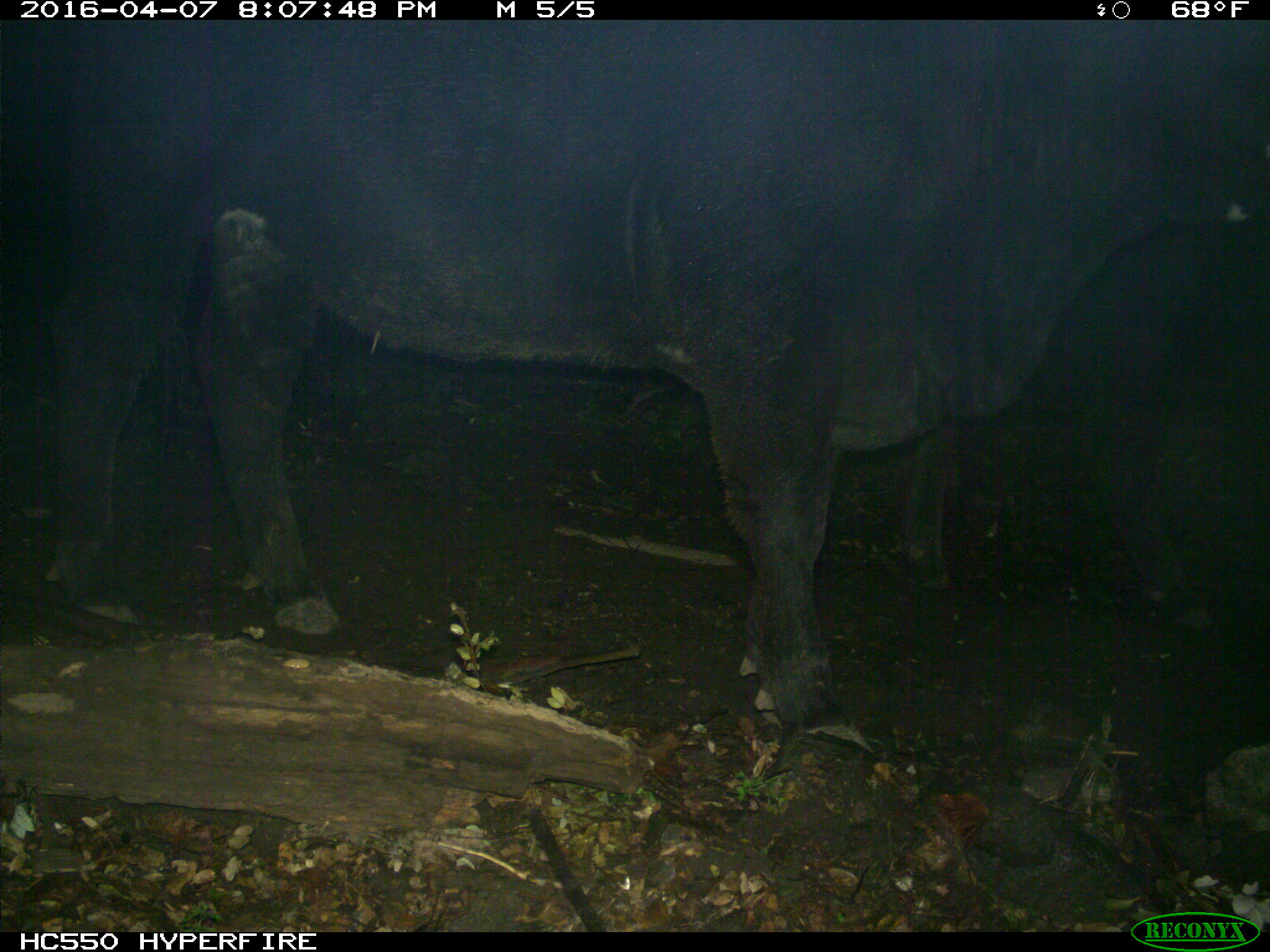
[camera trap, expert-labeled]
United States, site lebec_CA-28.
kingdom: Animalia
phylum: Chordata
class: Mammalia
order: Artiodactyla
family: Bovidae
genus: Bos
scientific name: Bos taurus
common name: domestic cow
Bos taurus (domestic cow).